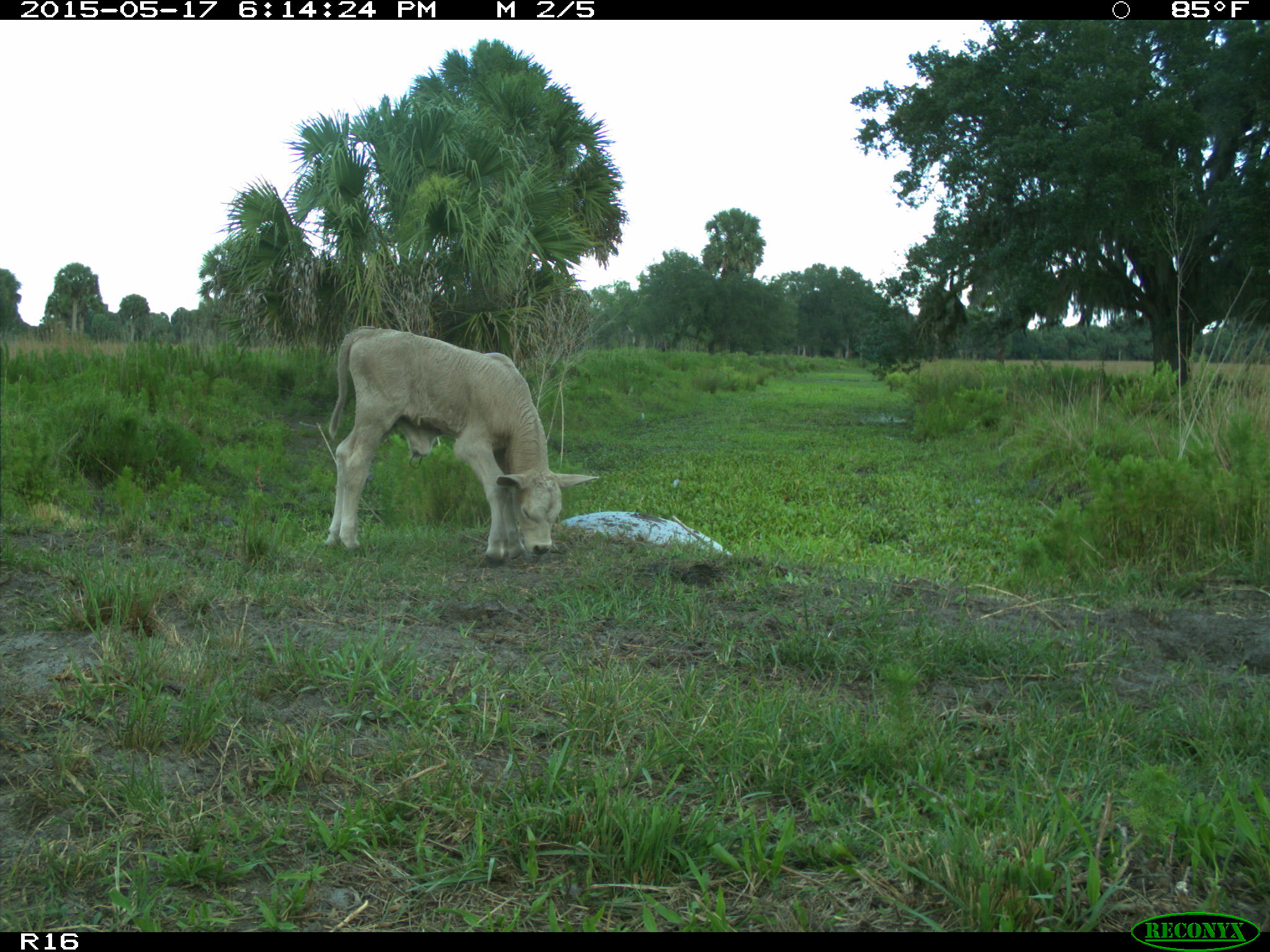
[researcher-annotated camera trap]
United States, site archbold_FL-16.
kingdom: Animalia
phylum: Chordata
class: Mammalia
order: Artiodactyla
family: Bovidae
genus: Bos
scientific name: Bos taurus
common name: domestic cow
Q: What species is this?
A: Bos taurus (domestic cow).